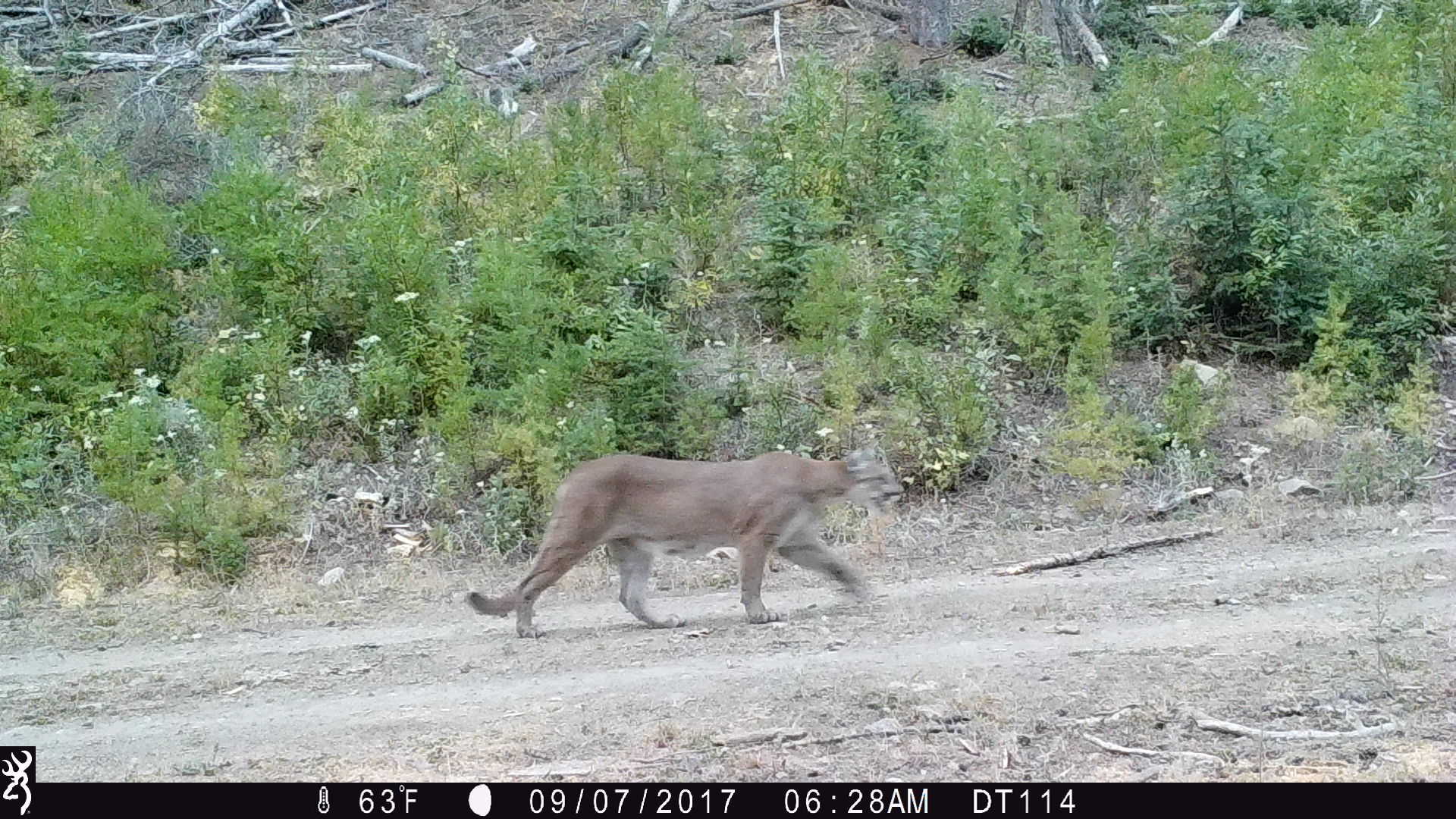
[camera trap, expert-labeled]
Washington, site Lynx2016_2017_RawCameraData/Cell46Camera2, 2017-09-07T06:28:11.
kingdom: Animalia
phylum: Chordata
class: Mammalia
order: Carnivora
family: Felidae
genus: Puma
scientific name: Puma concolor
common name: mountain lion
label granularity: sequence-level